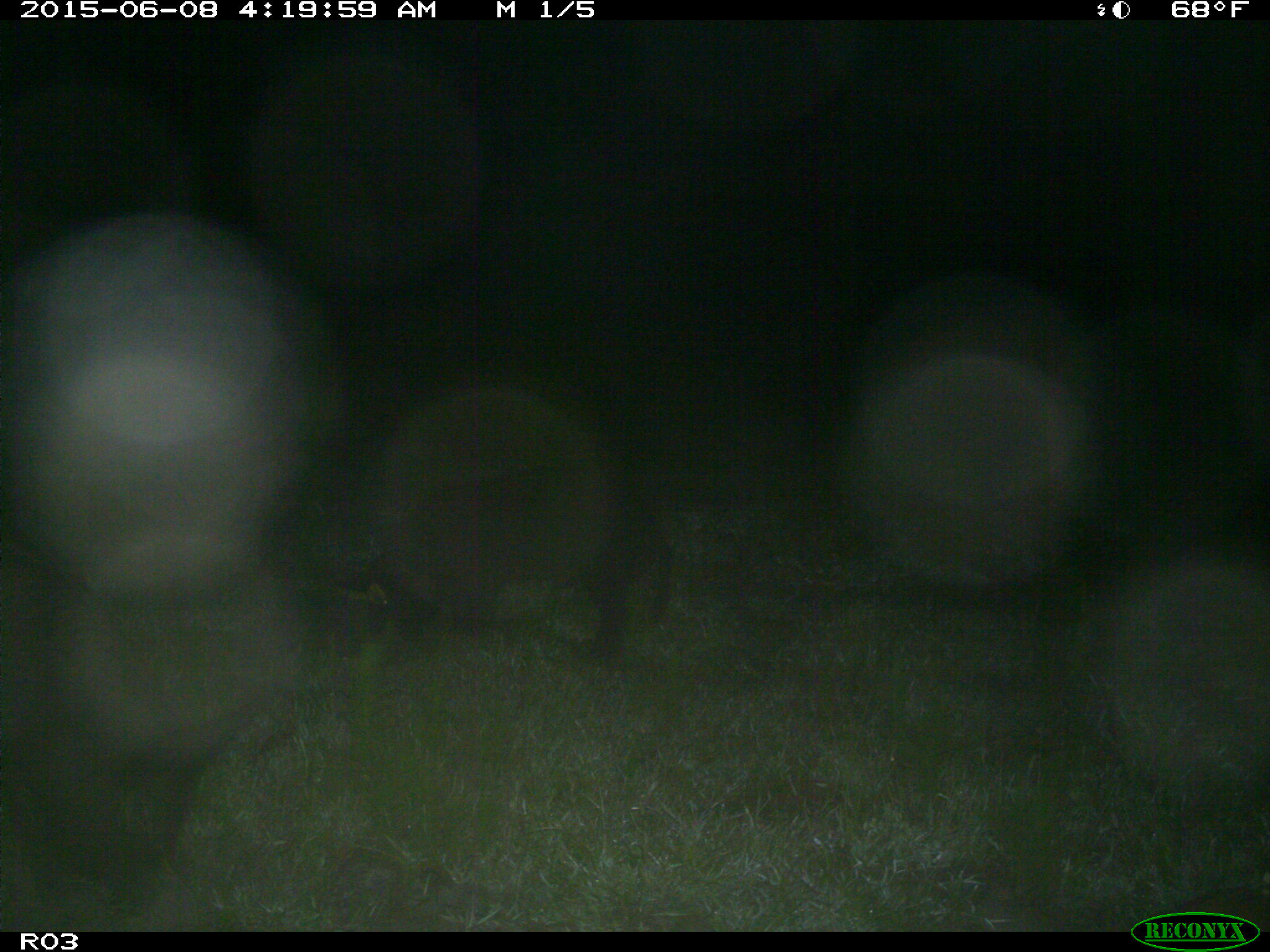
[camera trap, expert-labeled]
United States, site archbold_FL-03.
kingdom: Animalia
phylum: Chordata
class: Mammalia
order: Artiodactyla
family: Suidae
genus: Sus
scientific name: Sus scrofa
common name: wild boar